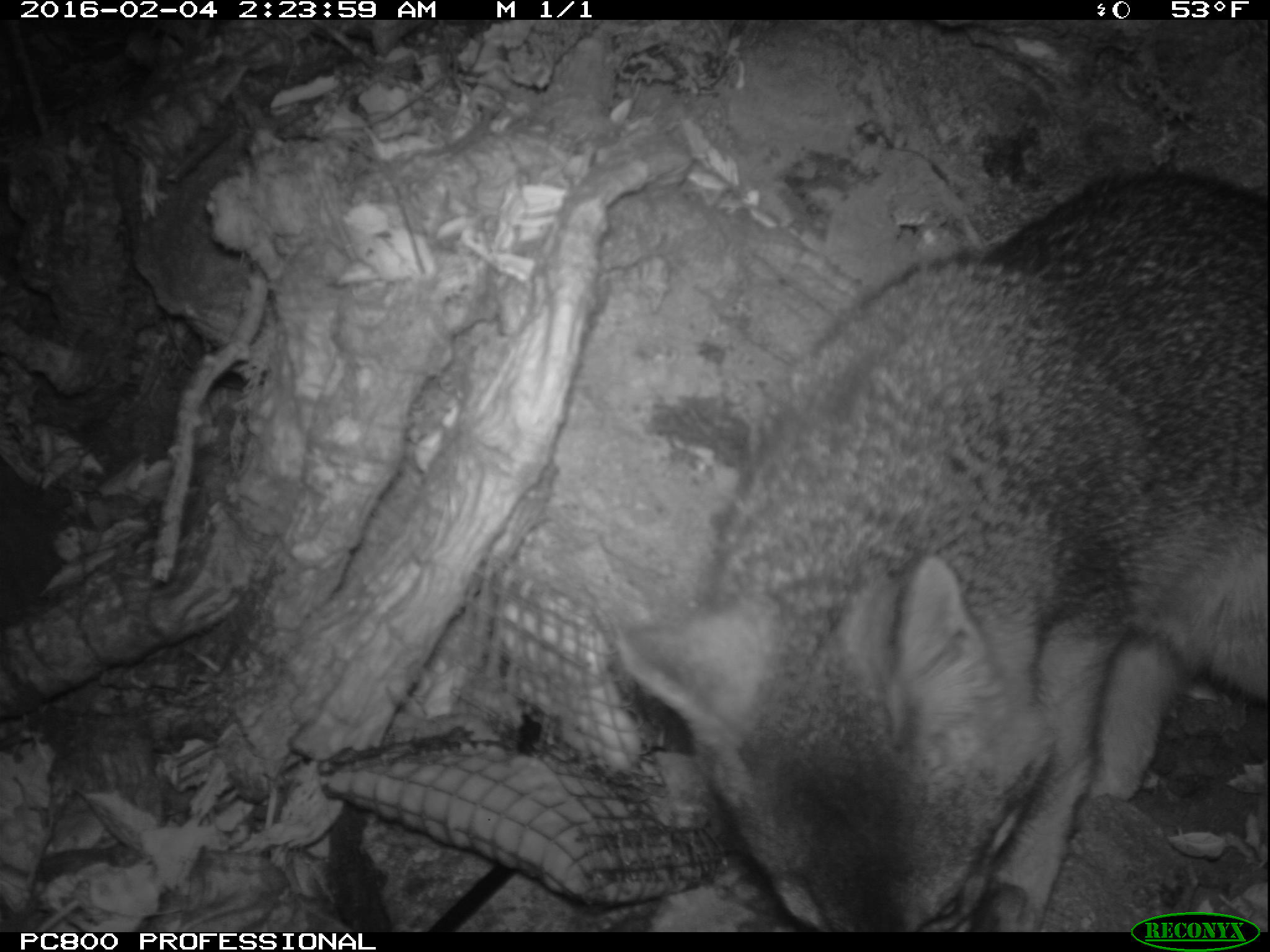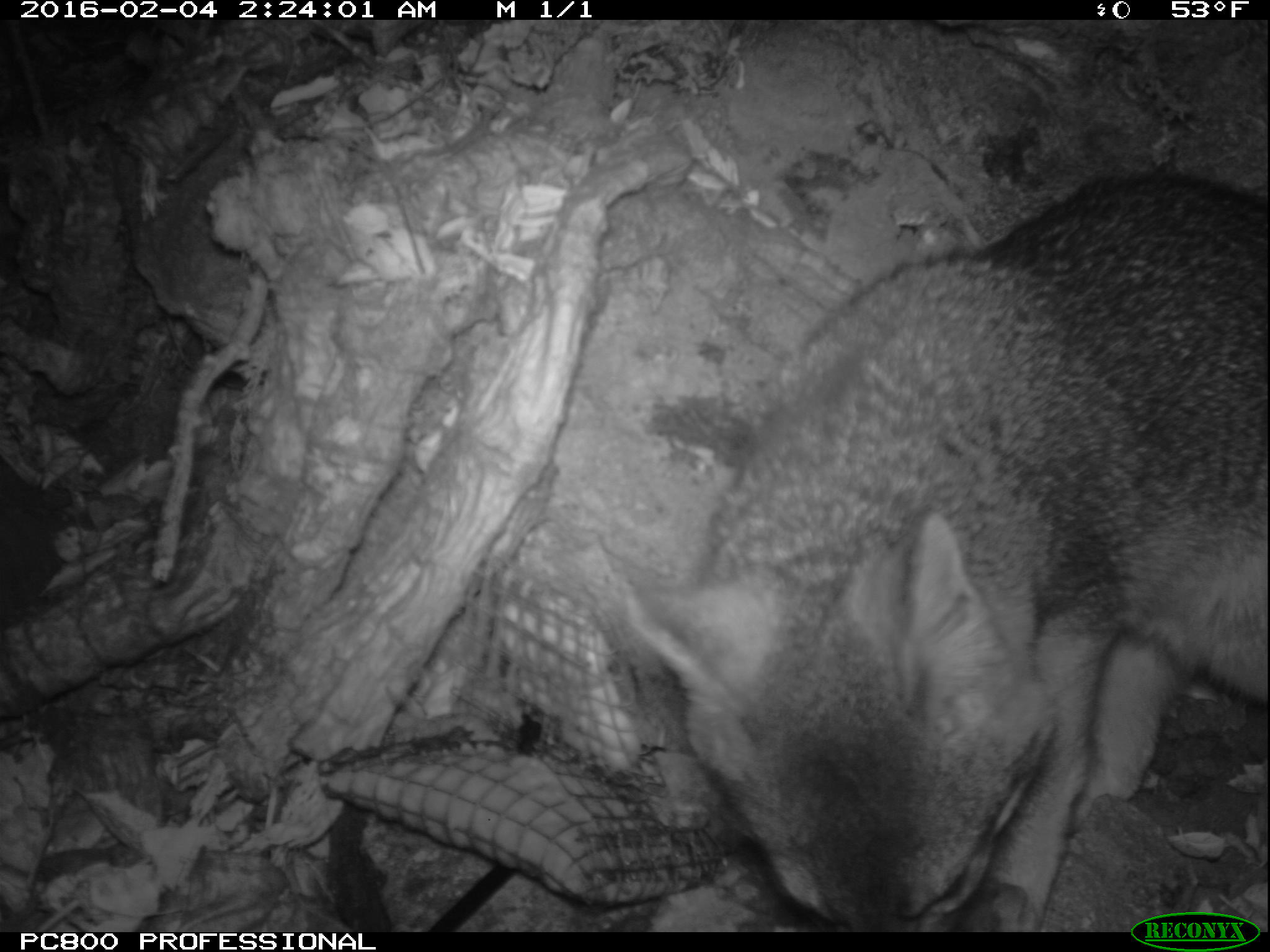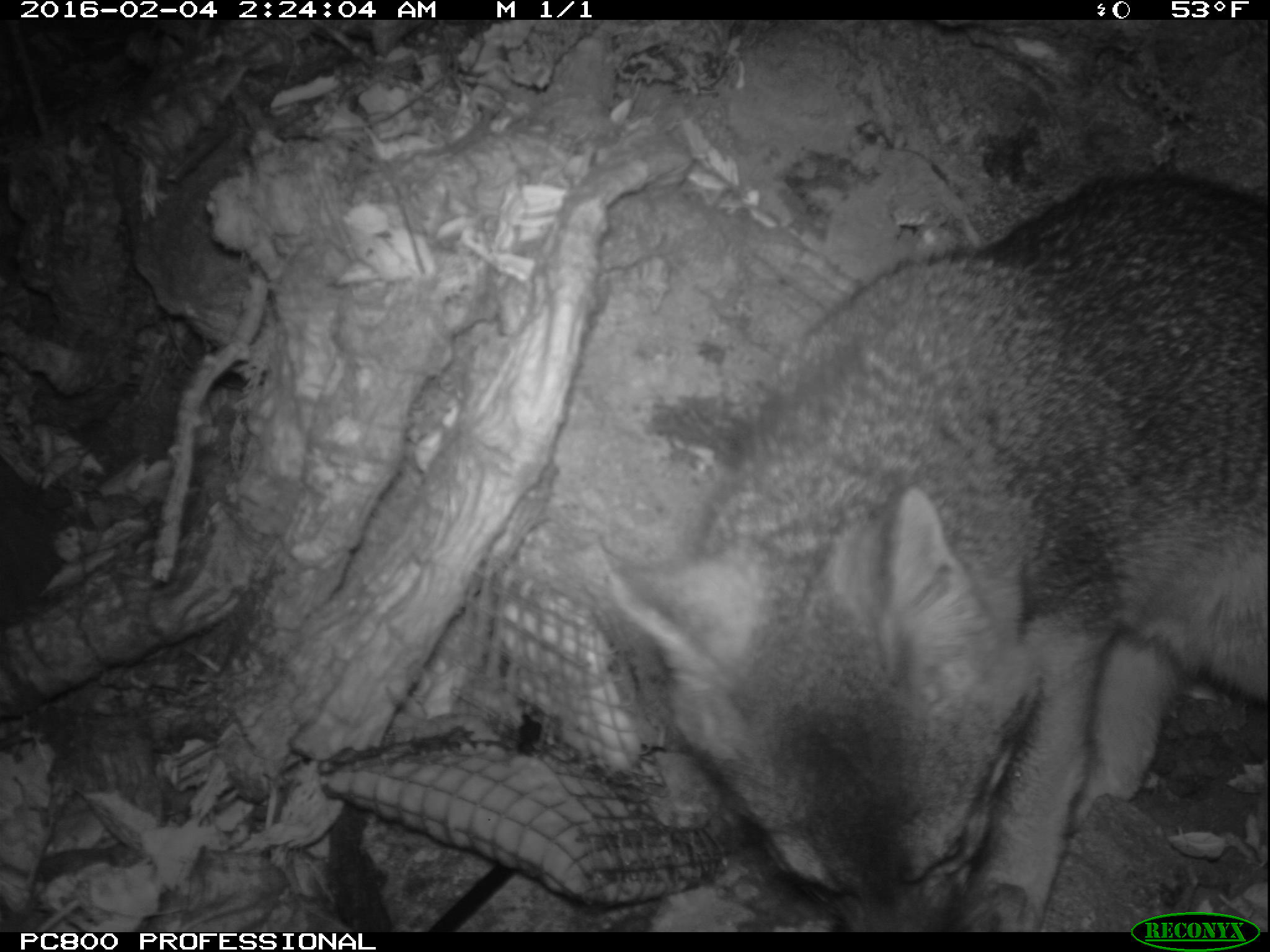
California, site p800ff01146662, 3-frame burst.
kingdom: Animalia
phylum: Chordata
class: Mammalia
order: Carnivora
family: Canidae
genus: Urocyon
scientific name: Urocyon littoralis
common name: island fox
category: fox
Fox (island fox) (Urocyon littoralis).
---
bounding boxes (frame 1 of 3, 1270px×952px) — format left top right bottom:
fox: 618 170 1268 932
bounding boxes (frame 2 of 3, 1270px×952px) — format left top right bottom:
fox: 624 174 1269 930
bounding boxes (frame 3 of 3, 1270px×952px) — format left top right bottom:
fox: 605 174 1269 930